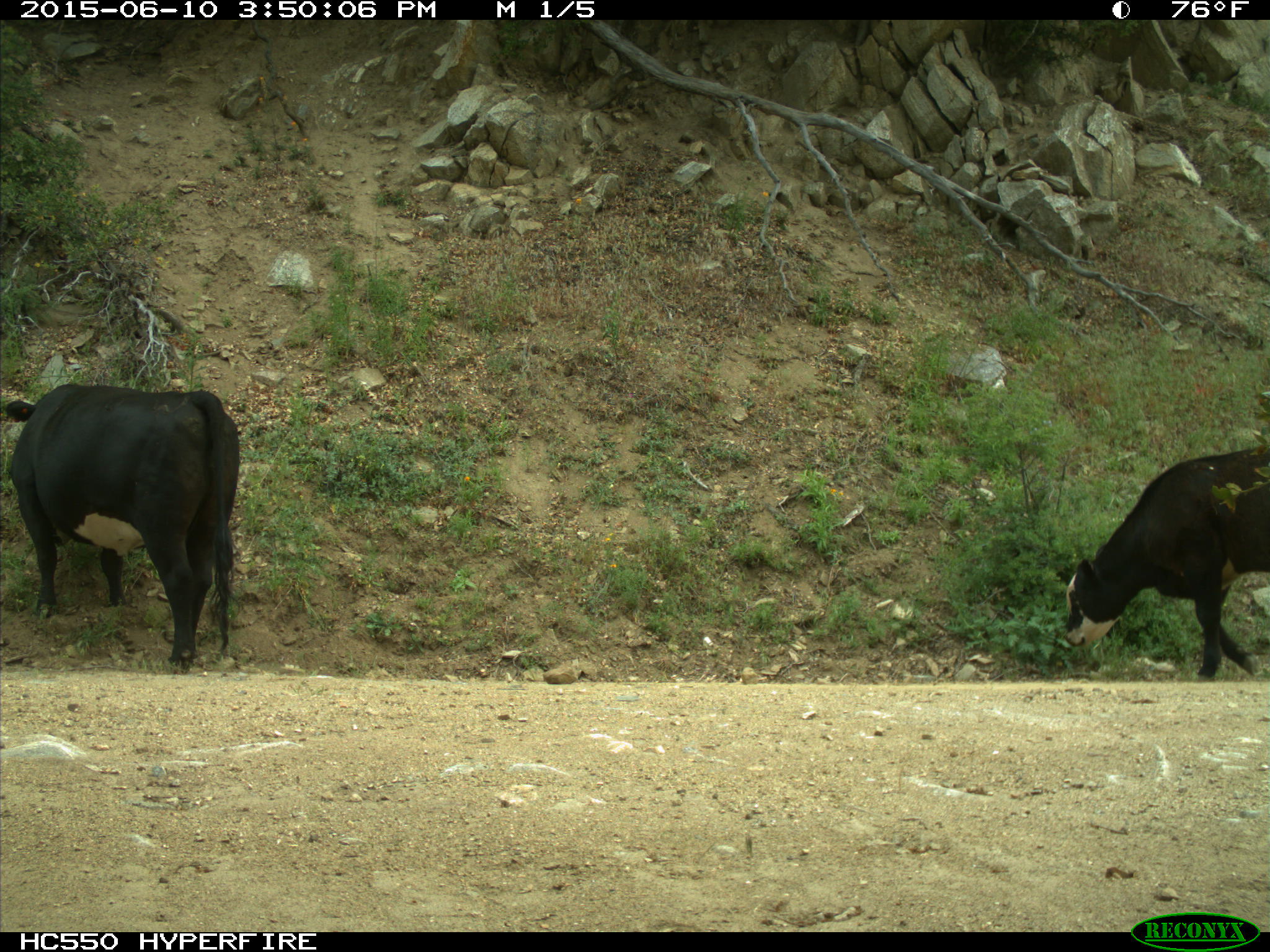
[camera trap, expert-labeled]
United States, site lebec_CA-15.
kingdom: Animalia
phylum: Chordata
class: Mammalia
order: Artiodactyla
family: Bovidae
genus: Bos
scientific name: Bos taurus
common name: domestic cow